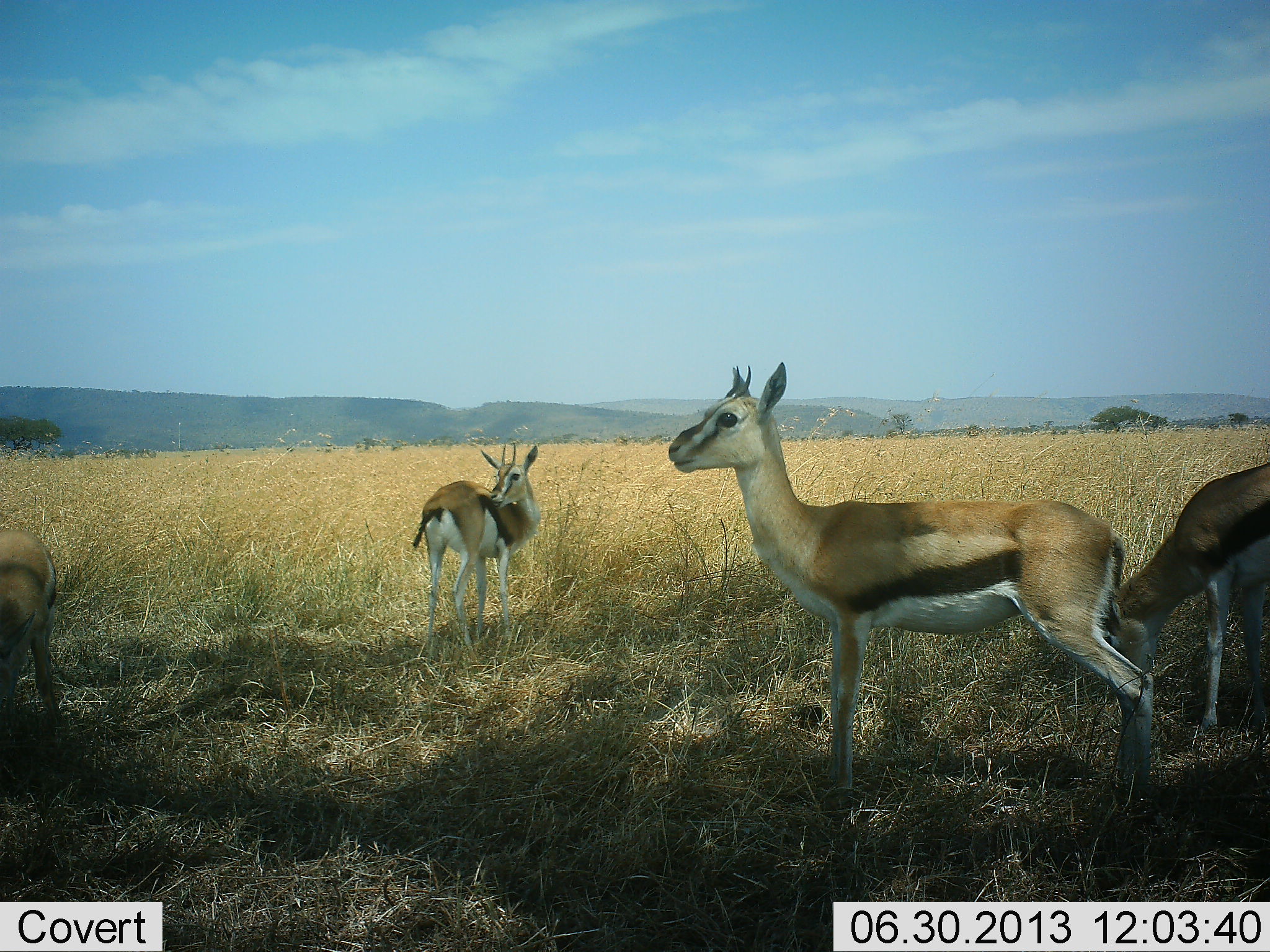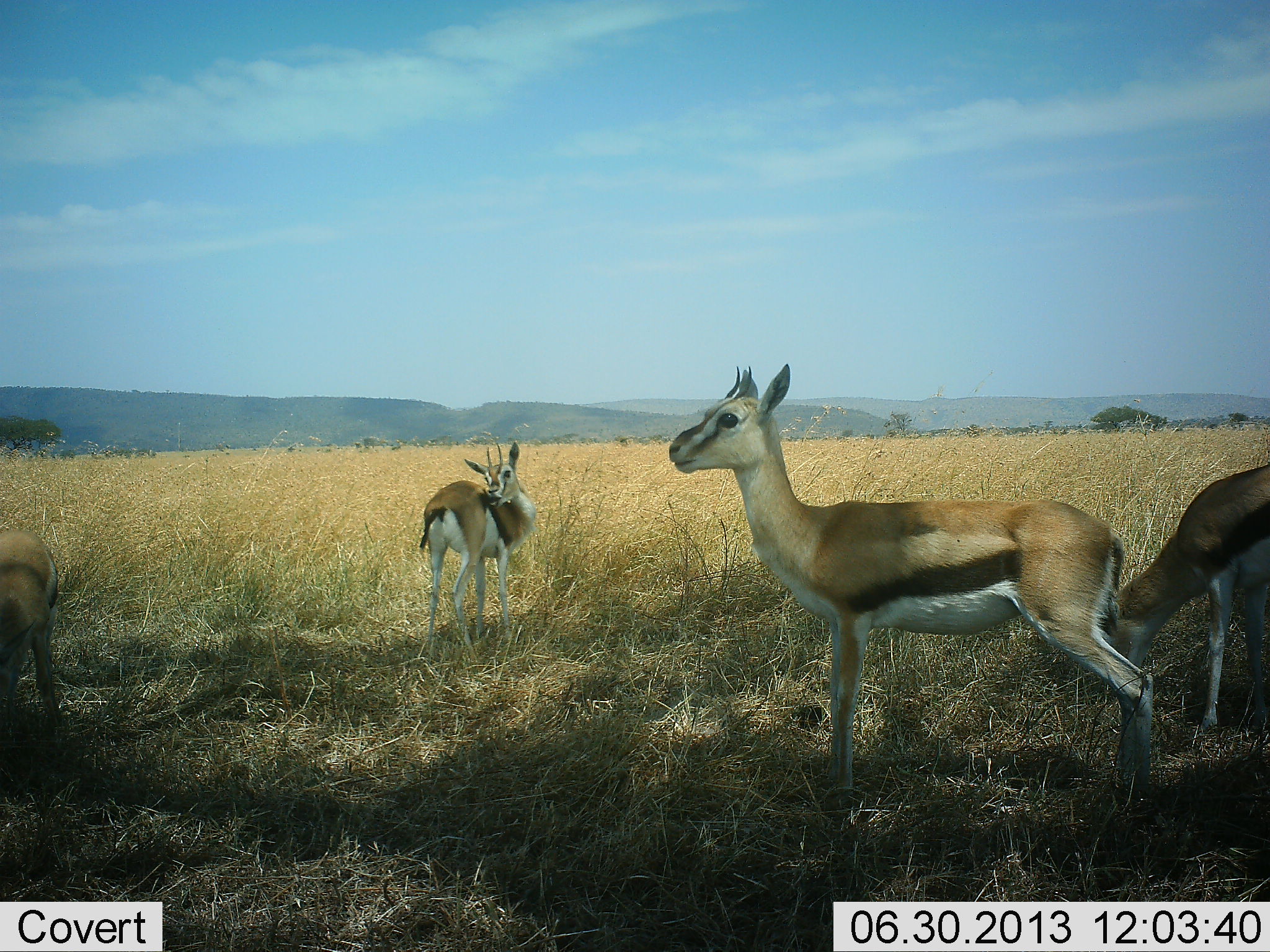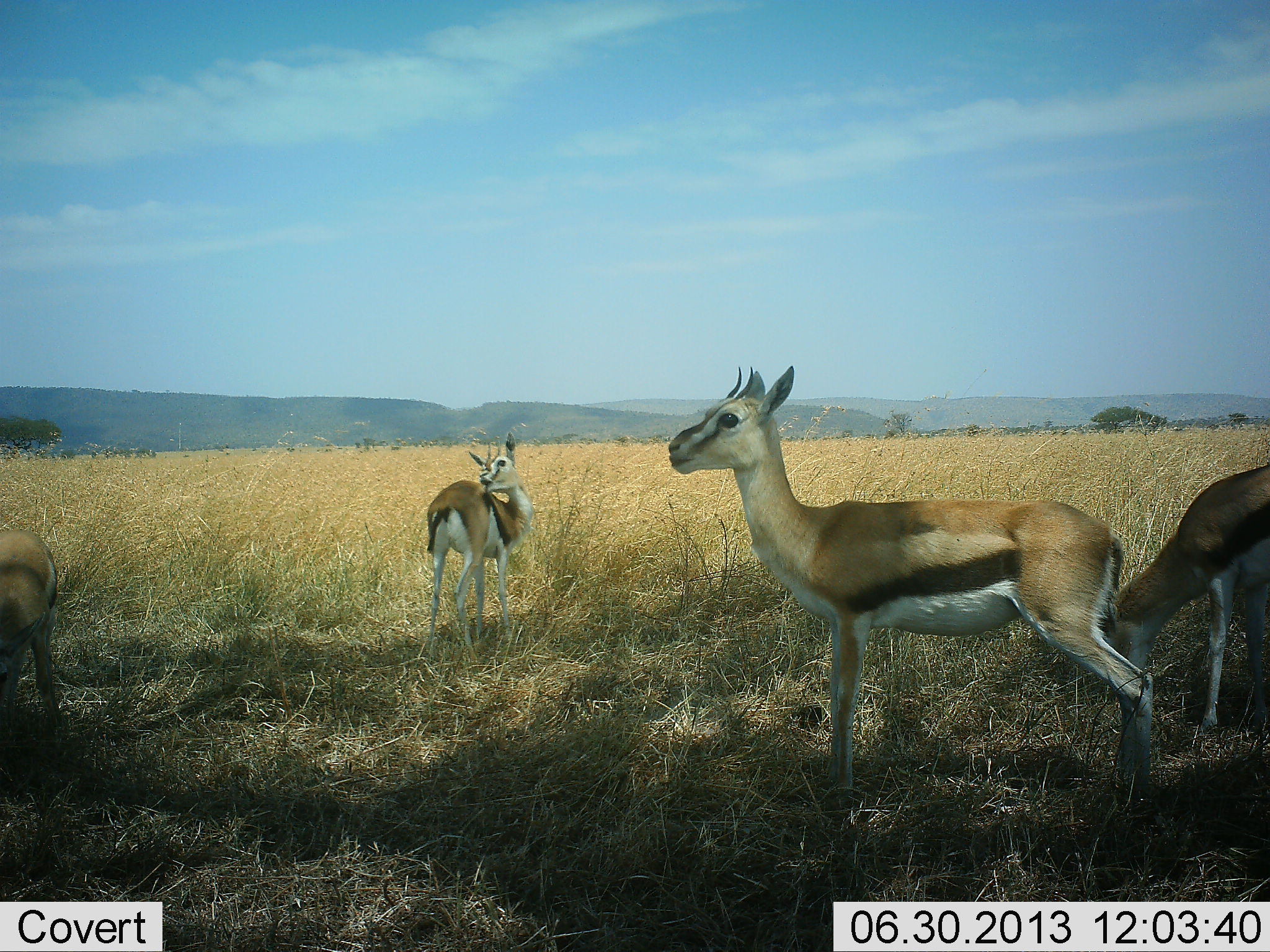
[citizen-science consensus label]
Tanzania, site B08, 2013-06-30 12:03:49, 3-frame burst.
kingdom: Animalia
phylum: Chordata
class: Mammalia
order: Artiodactyla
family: Bovidae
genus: Eudorcas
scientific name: Eudorcas thomsonii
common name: thomson's gazelle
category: gazellethomsons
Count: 4.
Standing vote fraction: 92%.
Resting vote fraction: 4%.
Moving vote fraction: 12%.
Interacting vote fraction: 4%.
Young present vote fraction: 4%.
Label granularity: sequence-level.